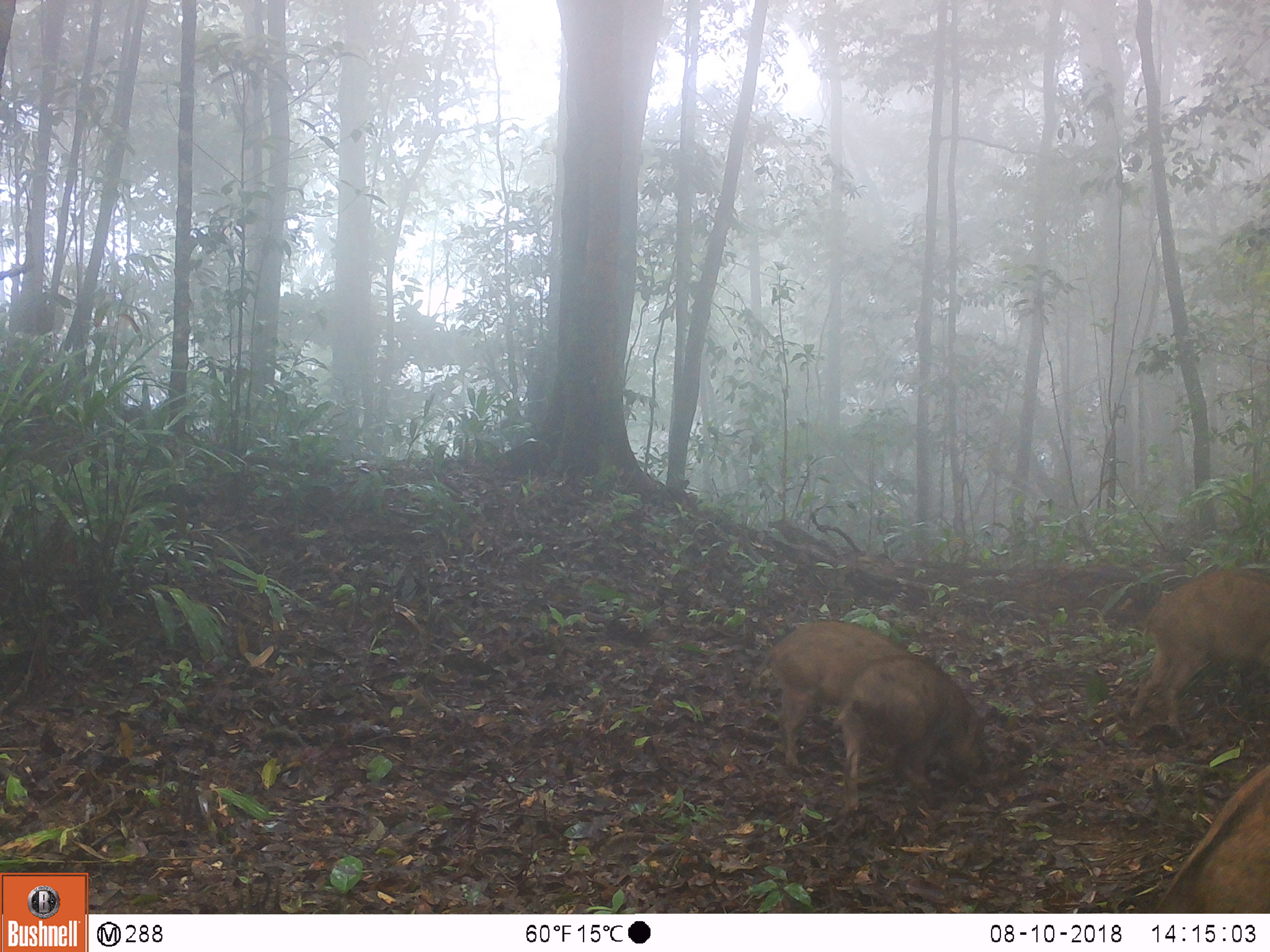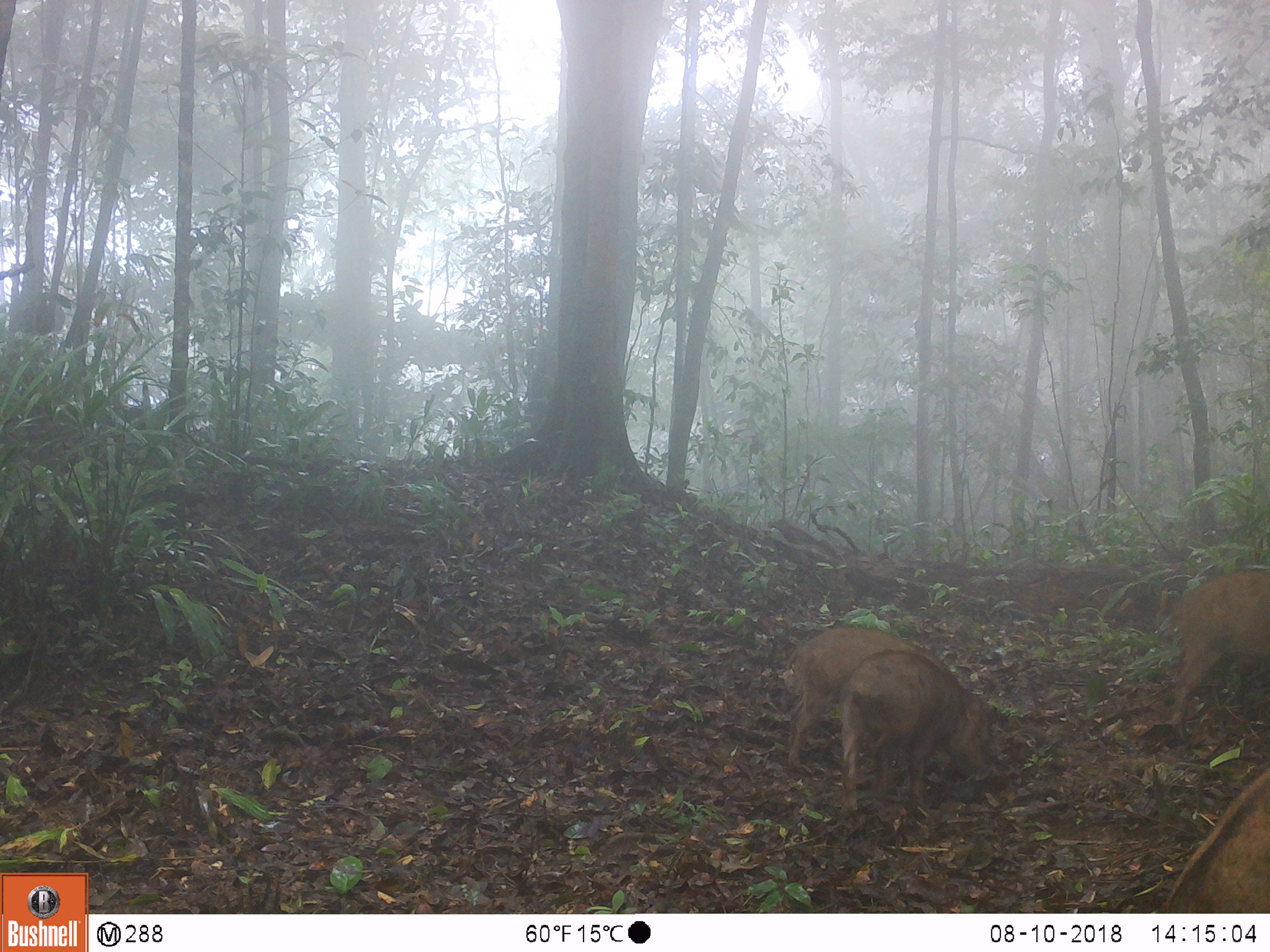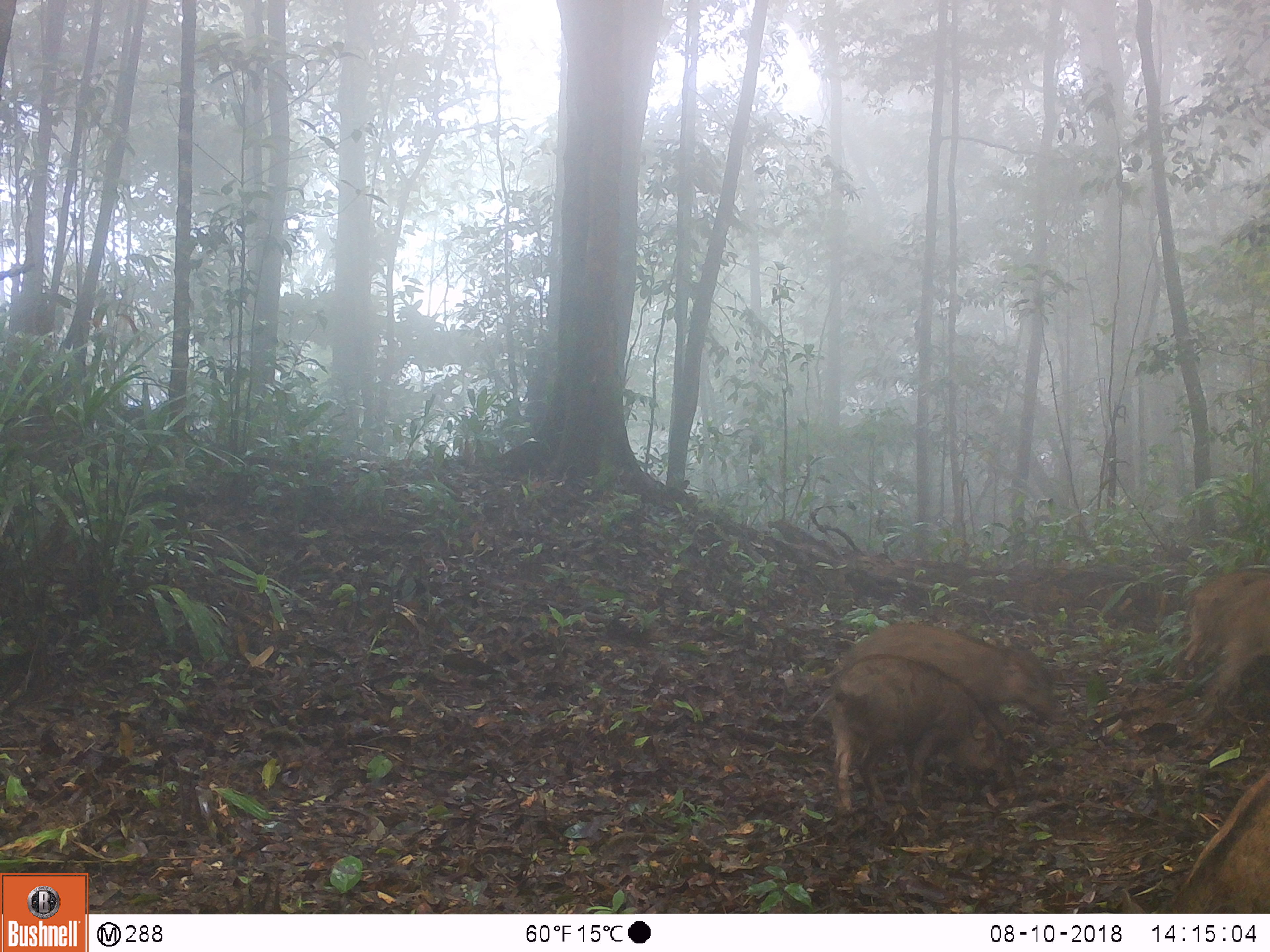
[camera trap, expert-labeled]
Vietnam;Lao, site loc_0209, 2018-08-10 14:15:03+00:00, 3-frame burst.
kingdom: Animalia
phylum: Chordata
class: Mammalia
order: Artiodactyla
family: Suidae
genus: Sus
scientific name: Sus scrofa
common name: eurasian wild pig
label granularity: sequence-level